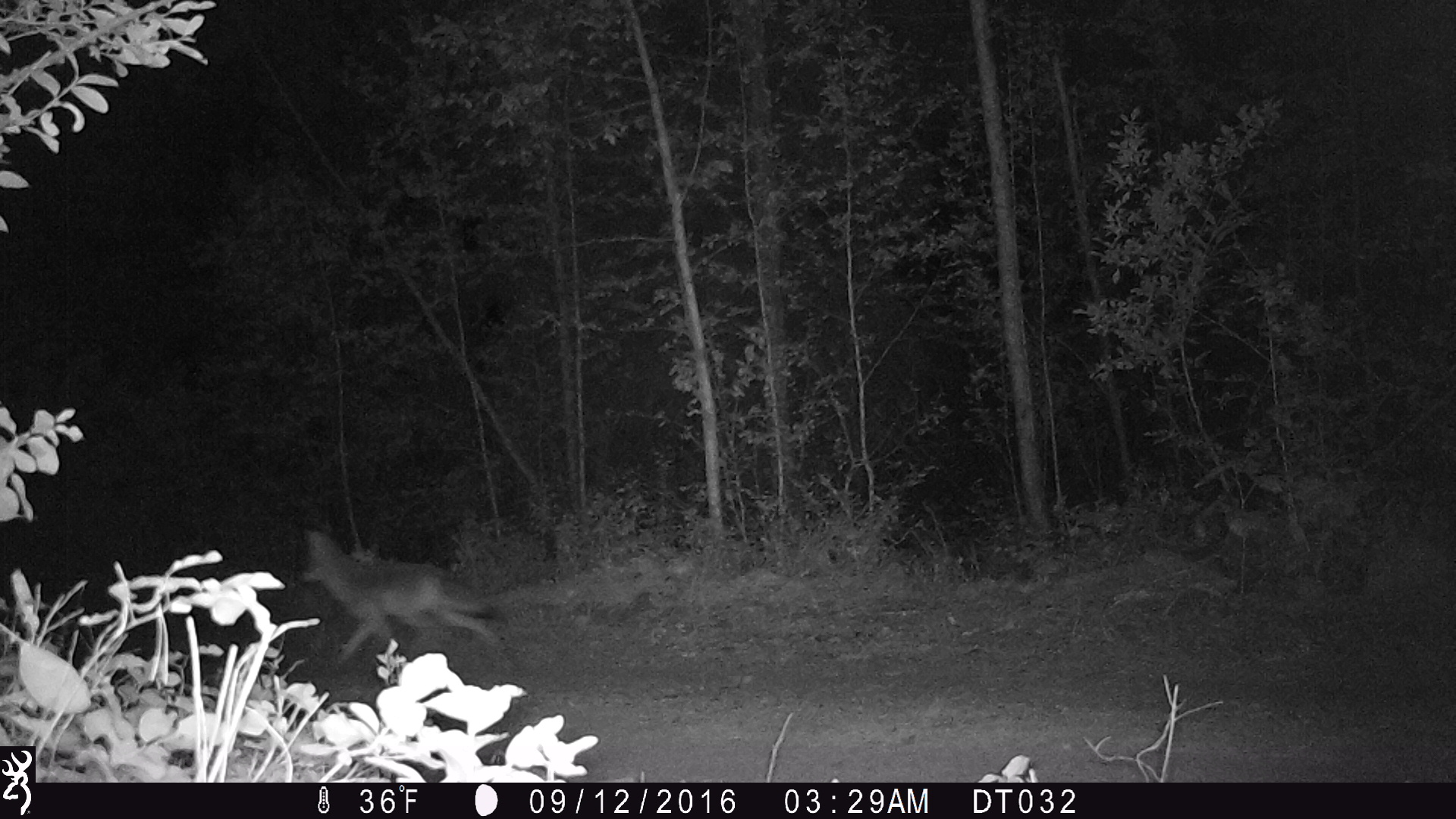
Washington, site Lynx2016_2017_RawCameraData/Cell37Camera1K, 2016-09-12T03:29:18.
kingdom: Animalia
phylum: Chordata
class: Mammalia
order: Carnivora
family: Canidae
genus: Canis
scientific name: Canis latrans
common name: coyote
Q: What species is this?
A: Canis latrans (coyote).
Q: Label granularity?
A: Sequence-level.